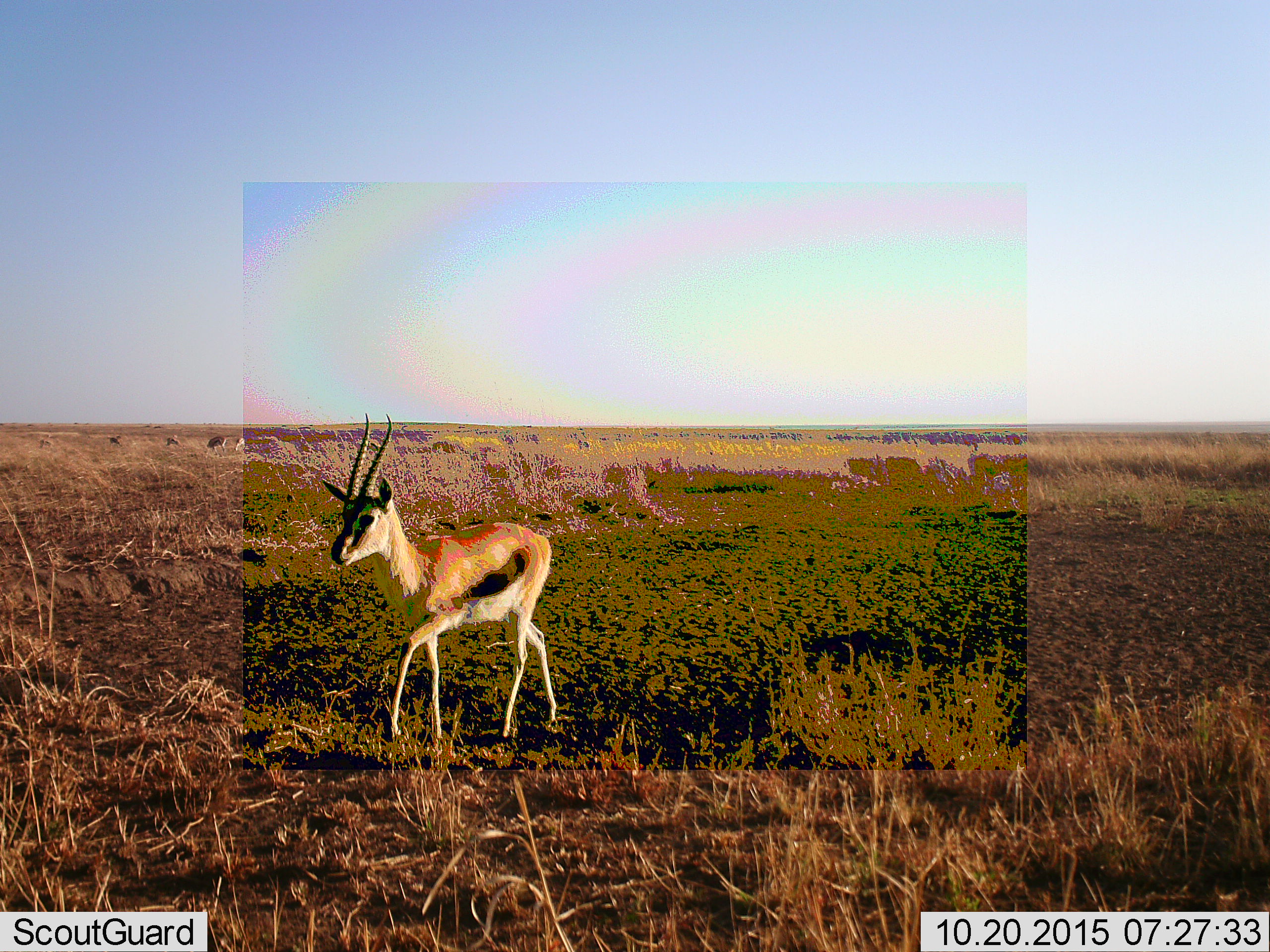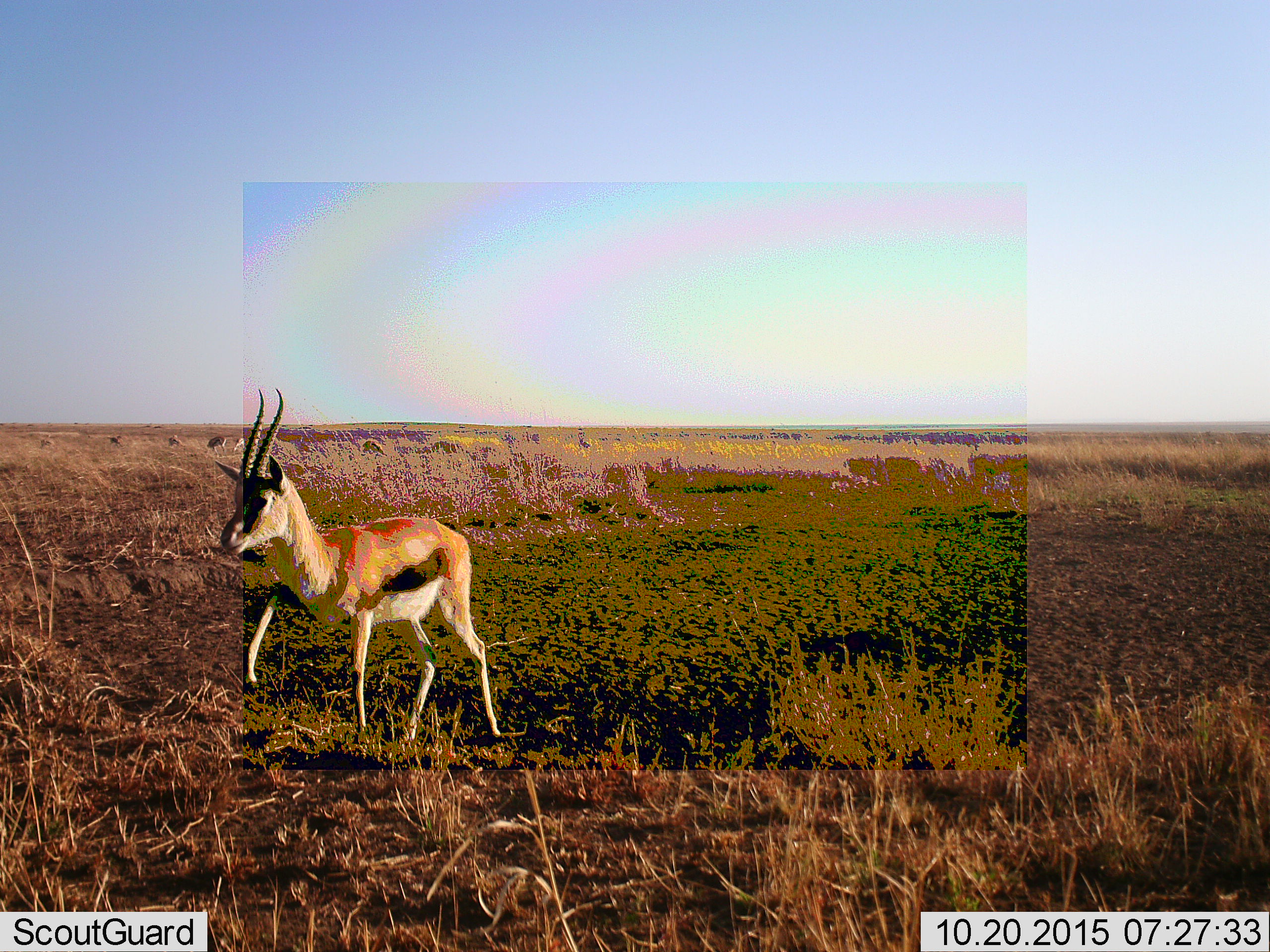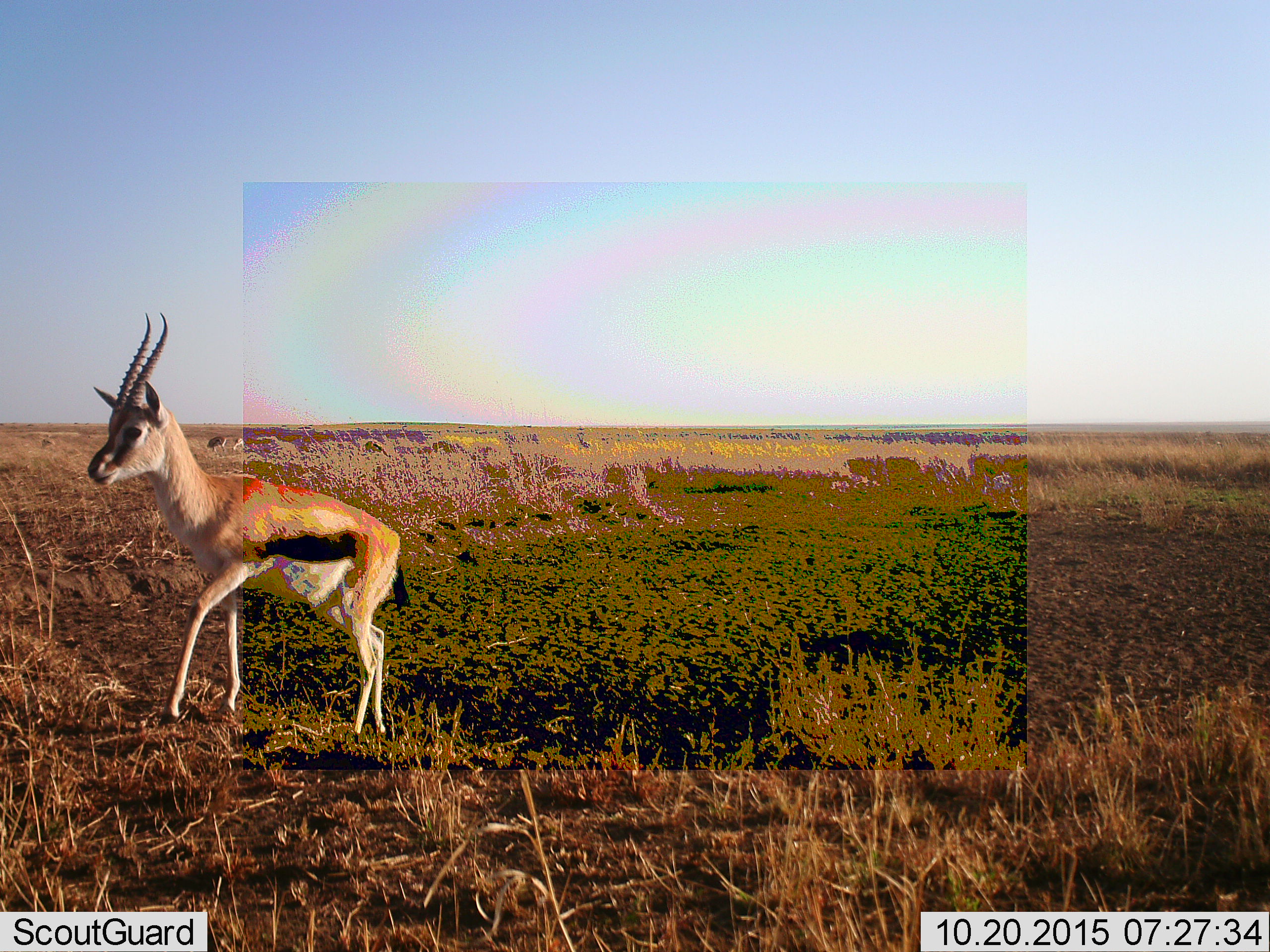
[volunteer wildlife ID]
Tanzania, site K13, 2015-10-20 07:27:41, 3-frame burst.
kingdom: Animalia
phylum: Chordata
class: Mammalia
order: Artiodactyla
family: Bovidae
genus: Eudorcas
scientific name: Eudorcas thomsonii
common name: thomson's gazelle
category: gazellethomsons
Gazellethomsons (thomson's gazelle) (Eudorcas thomsonii), count 6. Behavior (volunteer vote fractions): standing 11%, resting 0%, moving 100%, interacting 0%. Young present (vote fraction): 11%. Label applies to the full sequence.